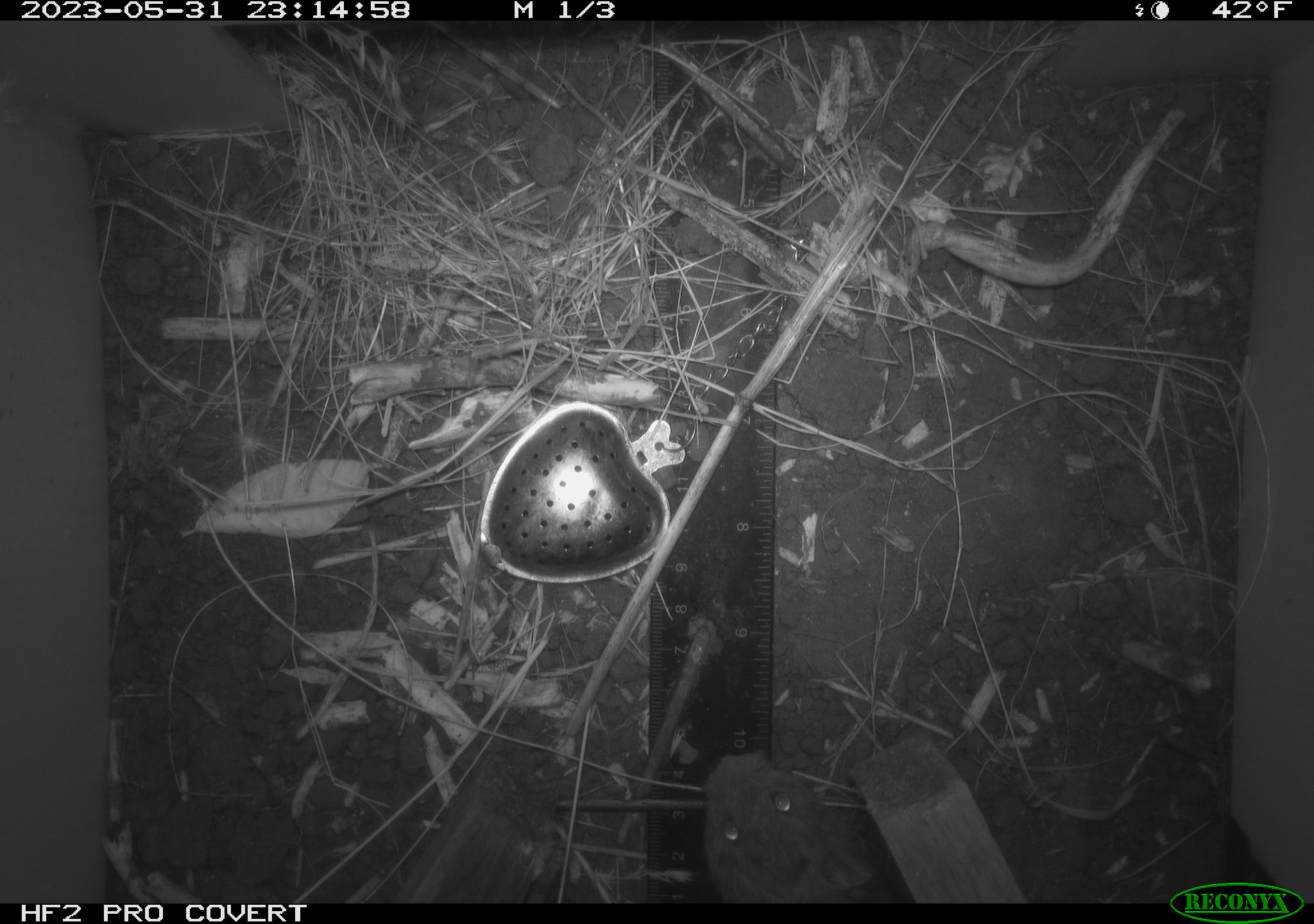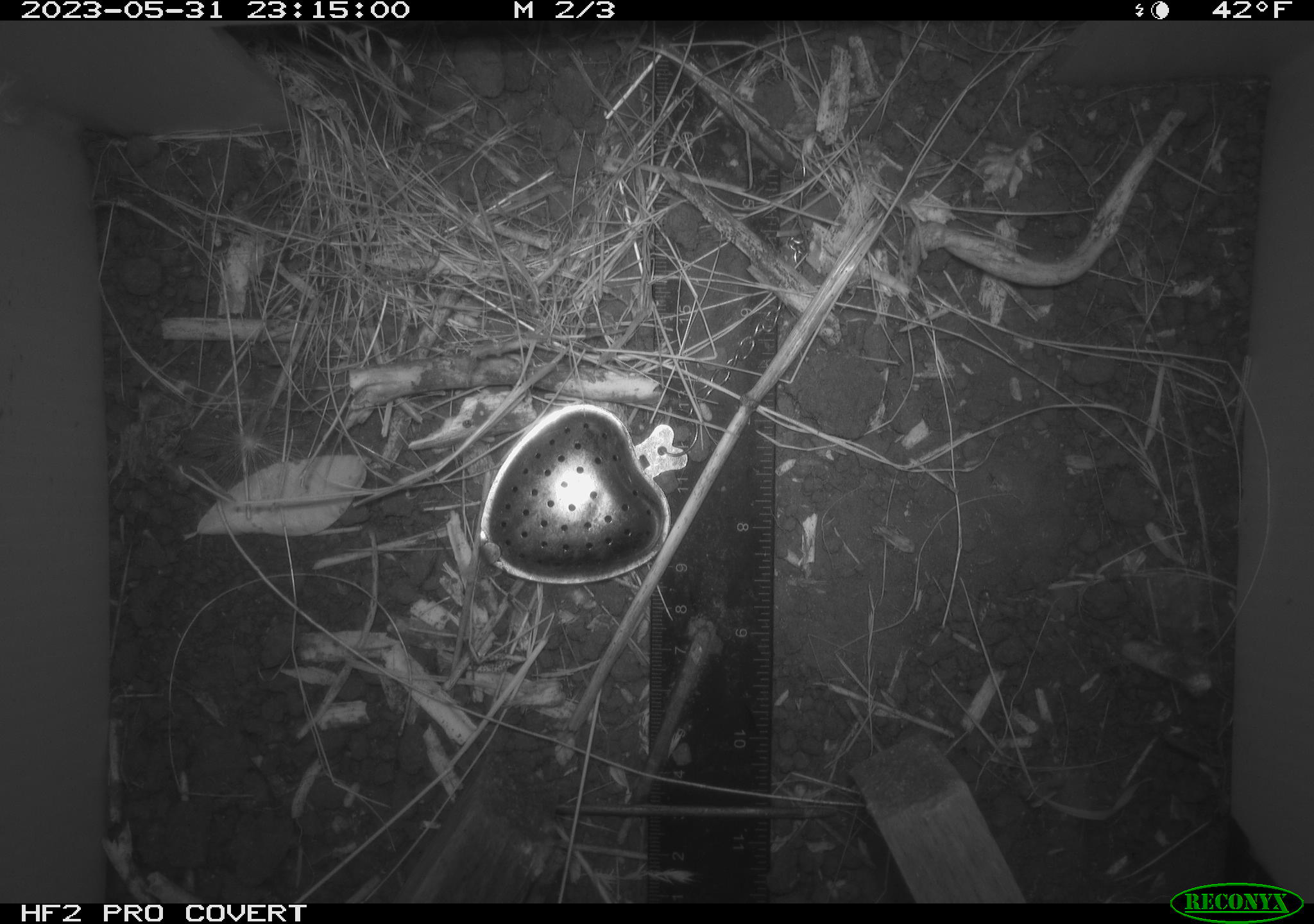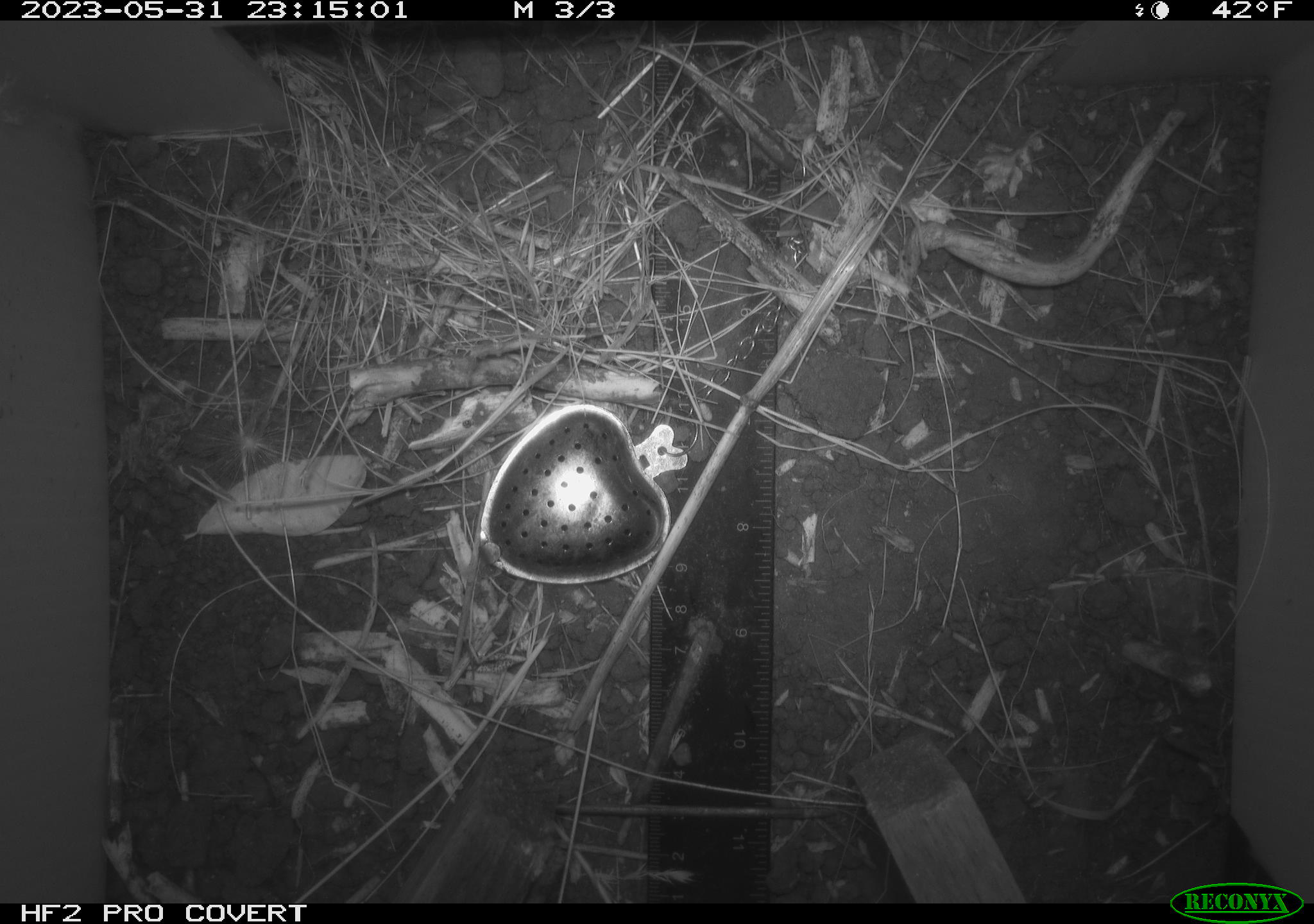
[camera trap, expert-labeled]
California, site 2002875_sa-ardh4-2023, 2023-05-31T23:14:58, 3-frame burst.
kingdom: Animalia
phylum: Chordata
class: Mammalia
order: Rodentia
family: Cricetidae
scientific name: Arvicolinae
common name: voles, lemmings, and muskrats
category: arvicolinae subfamily